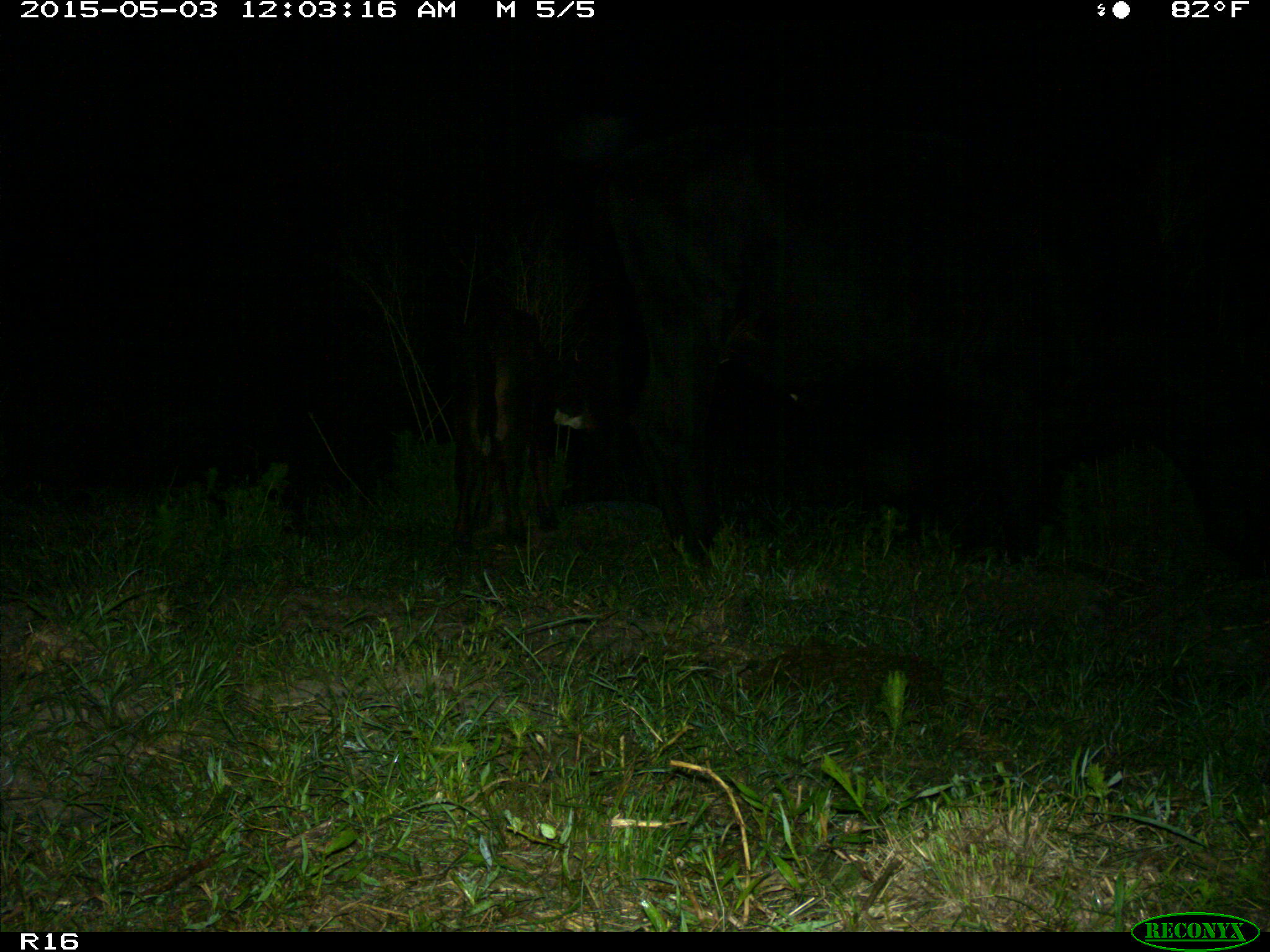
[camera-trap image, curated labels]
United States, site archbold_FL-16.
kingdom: Animalia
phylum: Chordata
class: Mammalia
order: Artiodactyla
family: Bovidae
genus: Bos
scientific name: Bos taurus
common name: domestic cow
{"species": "Bos taurus (domestic cow)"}